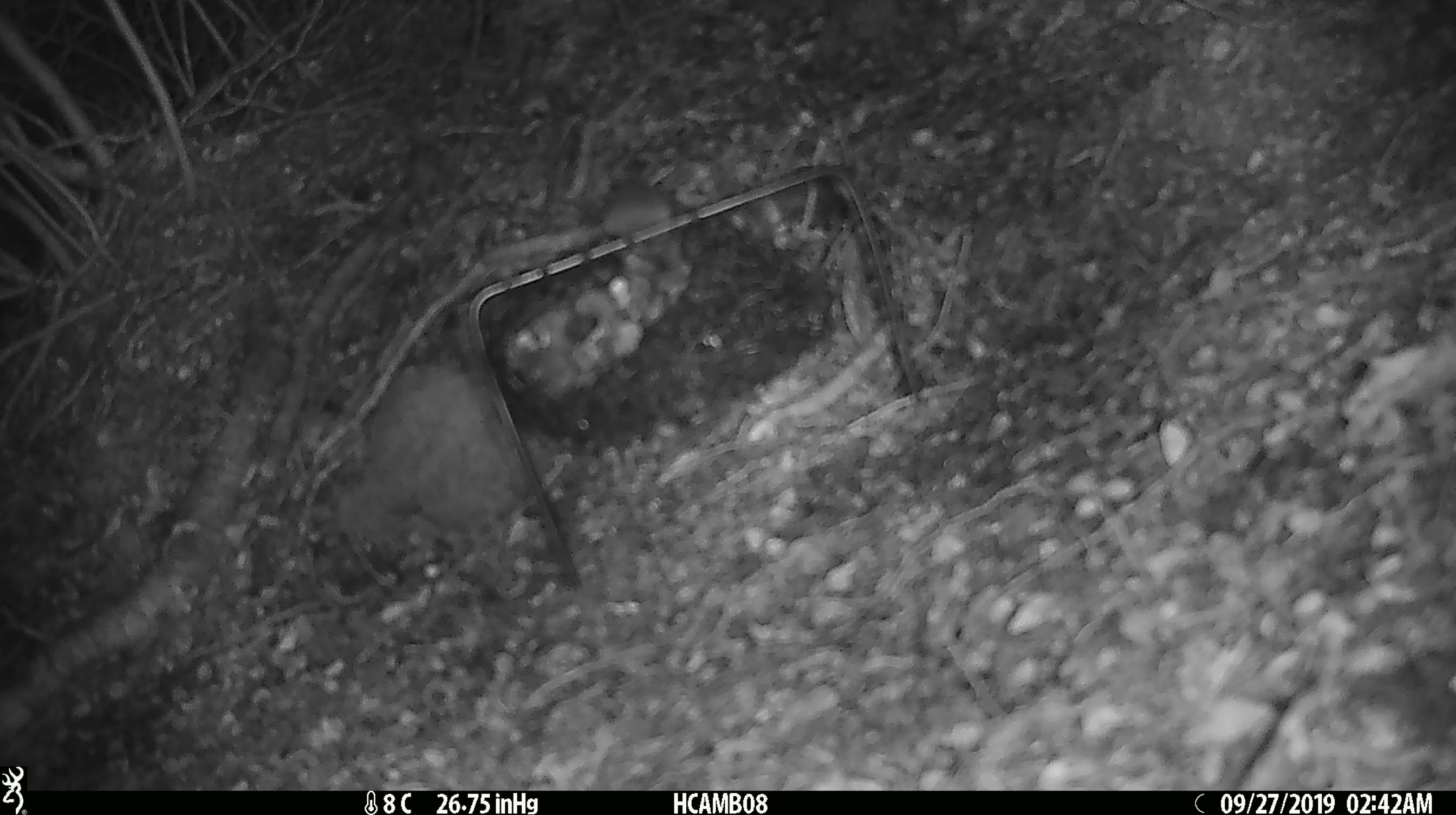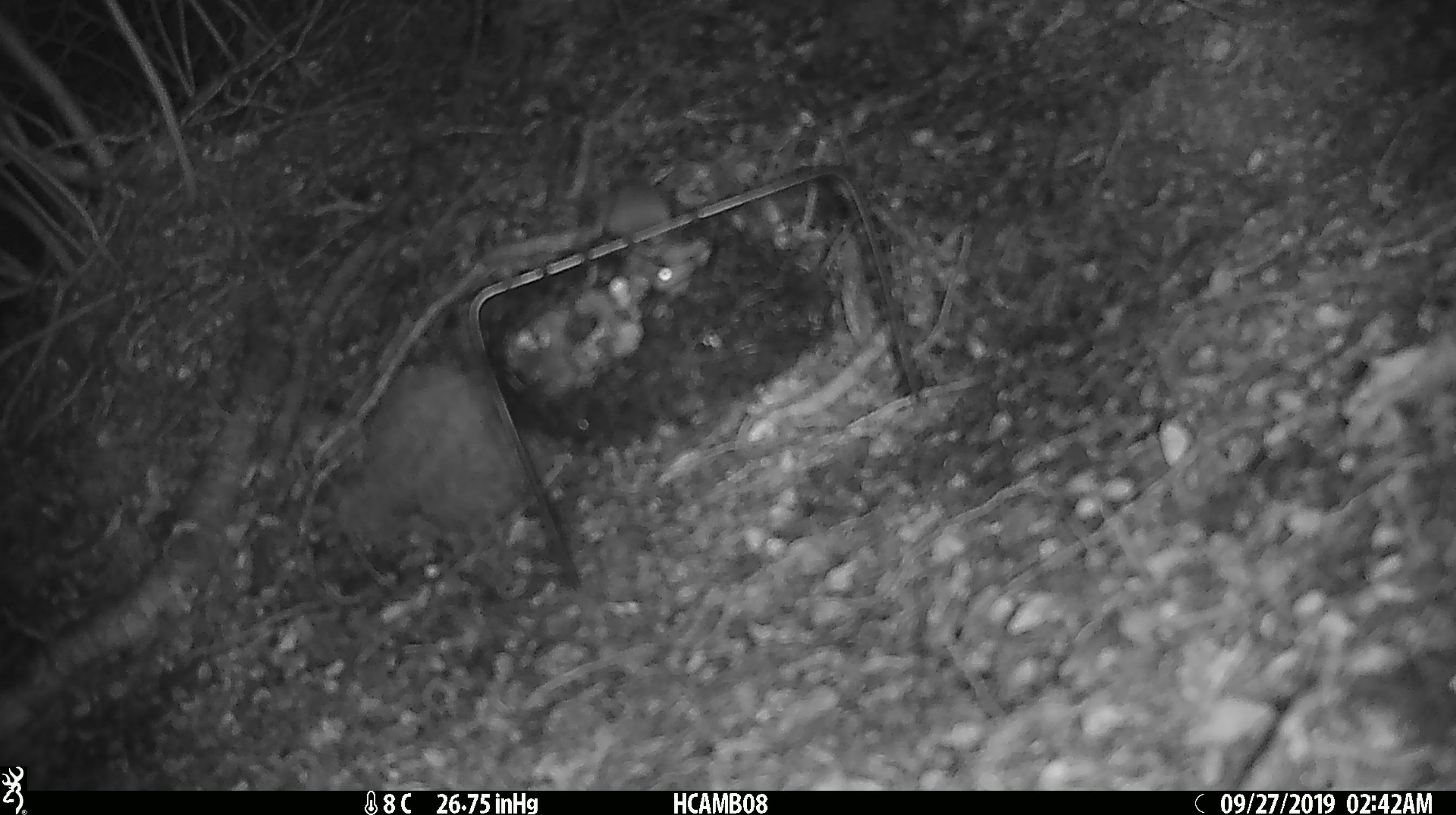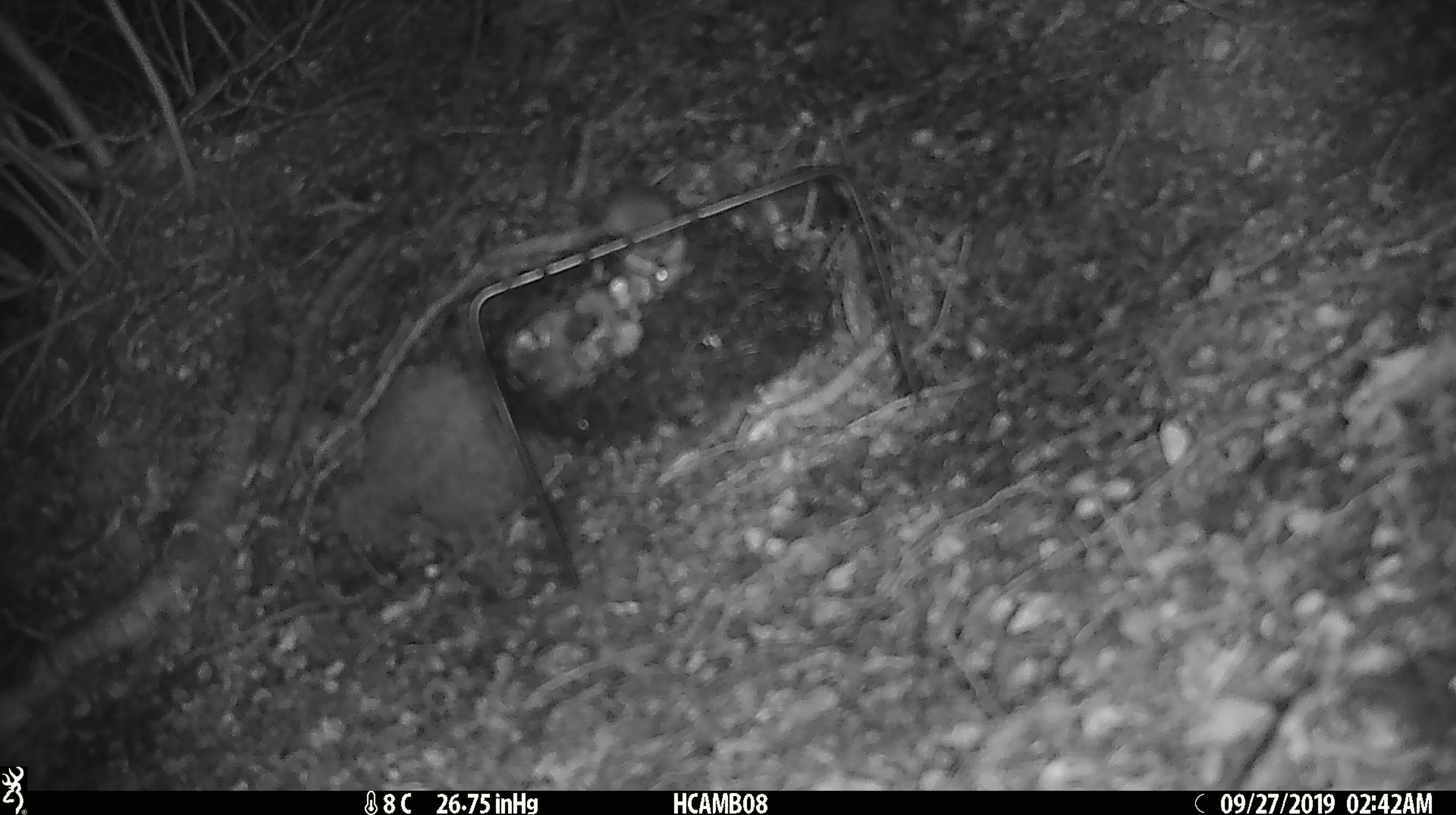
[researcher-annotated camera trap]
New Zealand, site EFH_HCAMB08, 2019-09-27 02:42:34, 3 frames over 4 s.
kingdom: Animalia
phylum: Chordata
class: Mammalia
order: Rodentia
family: Muridae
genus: Mus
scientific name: Mus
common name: mouse